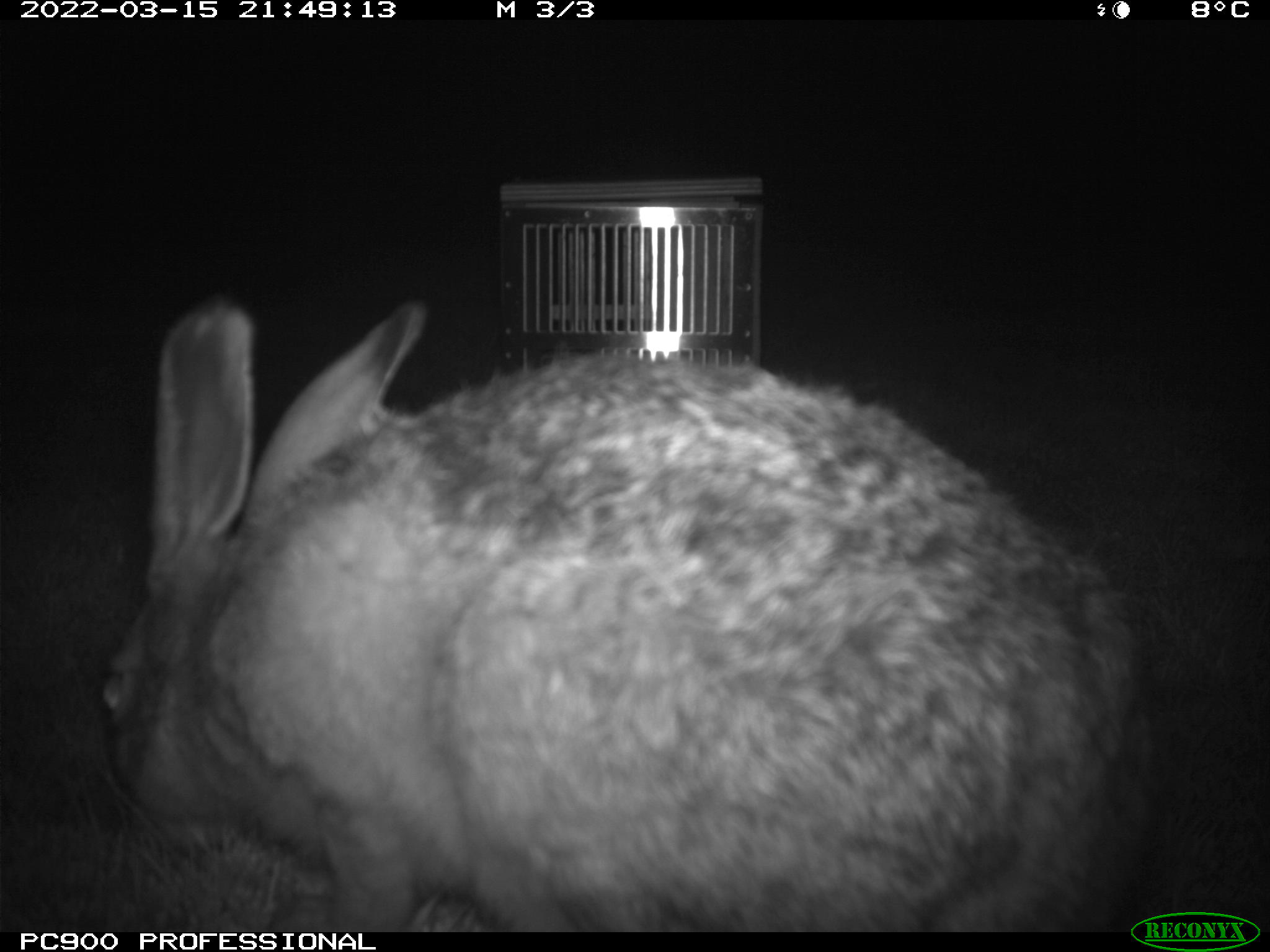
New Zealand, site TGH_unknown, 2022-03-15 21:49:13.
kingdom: Animalia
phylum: Chordata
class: Mammalia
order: Lagomorpha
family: Leporidae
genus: Lepus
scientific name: Lepus europaeus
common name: brown hare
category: hare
Hare (brown hare) (Lepus europaeus).